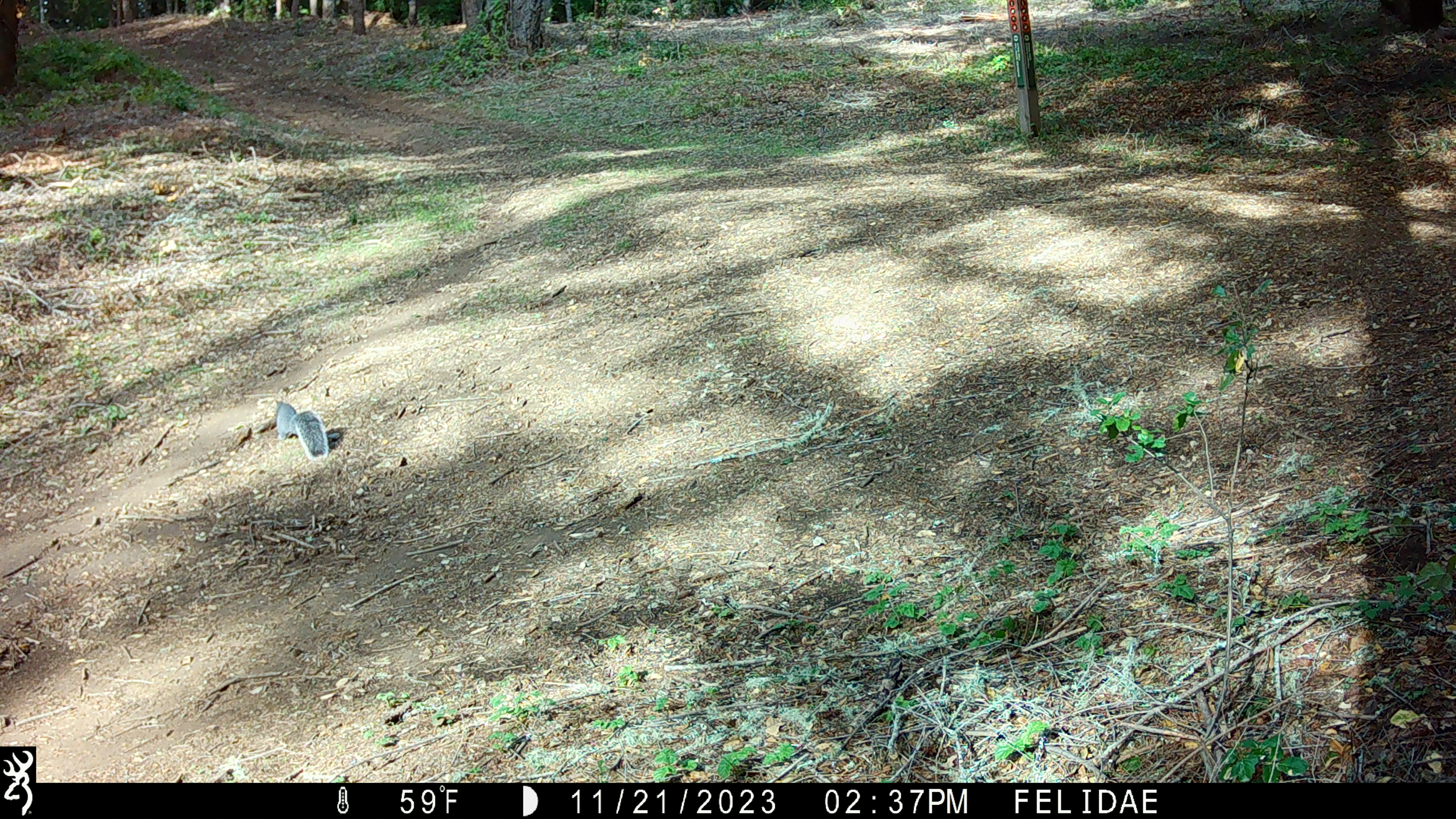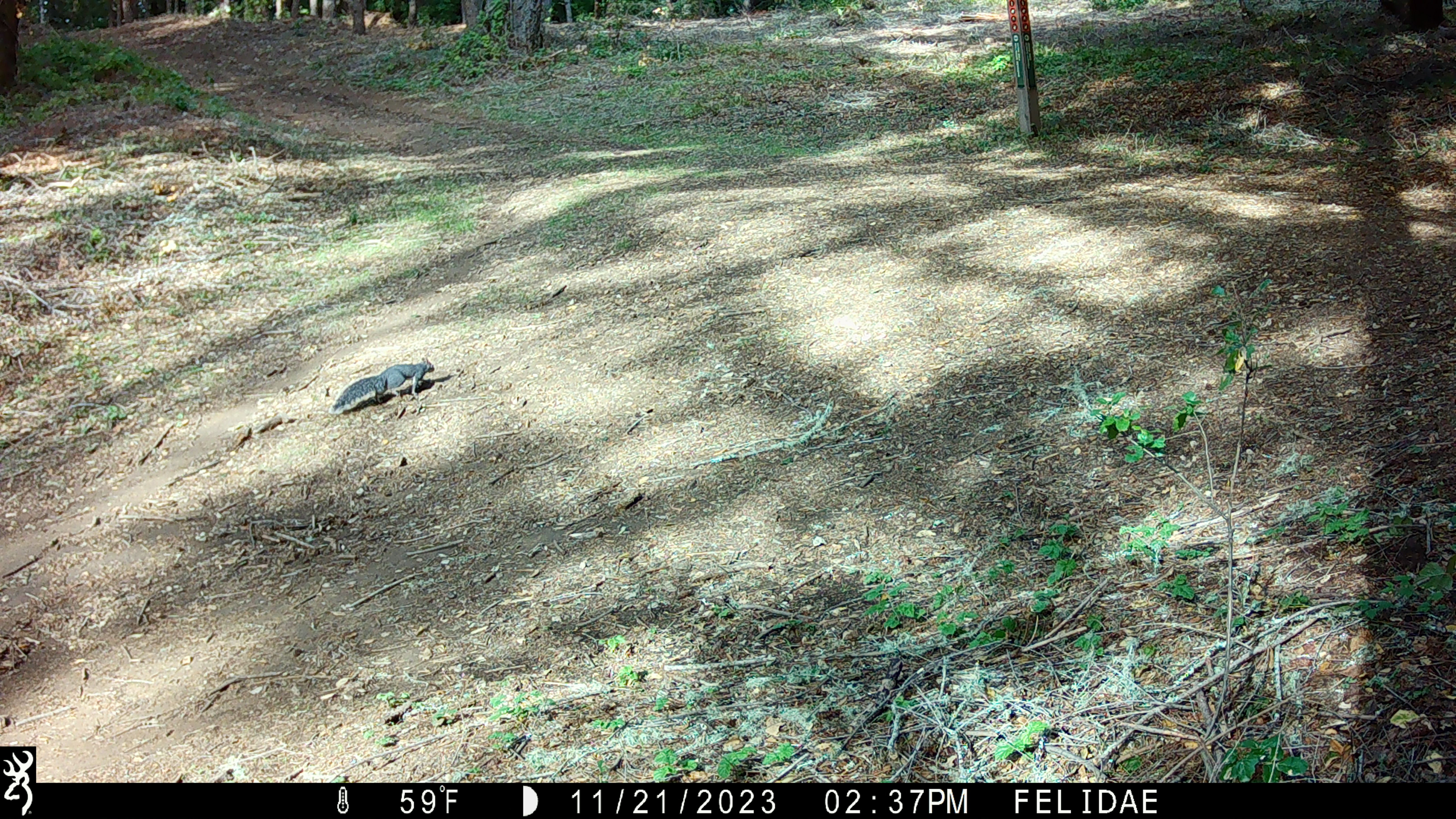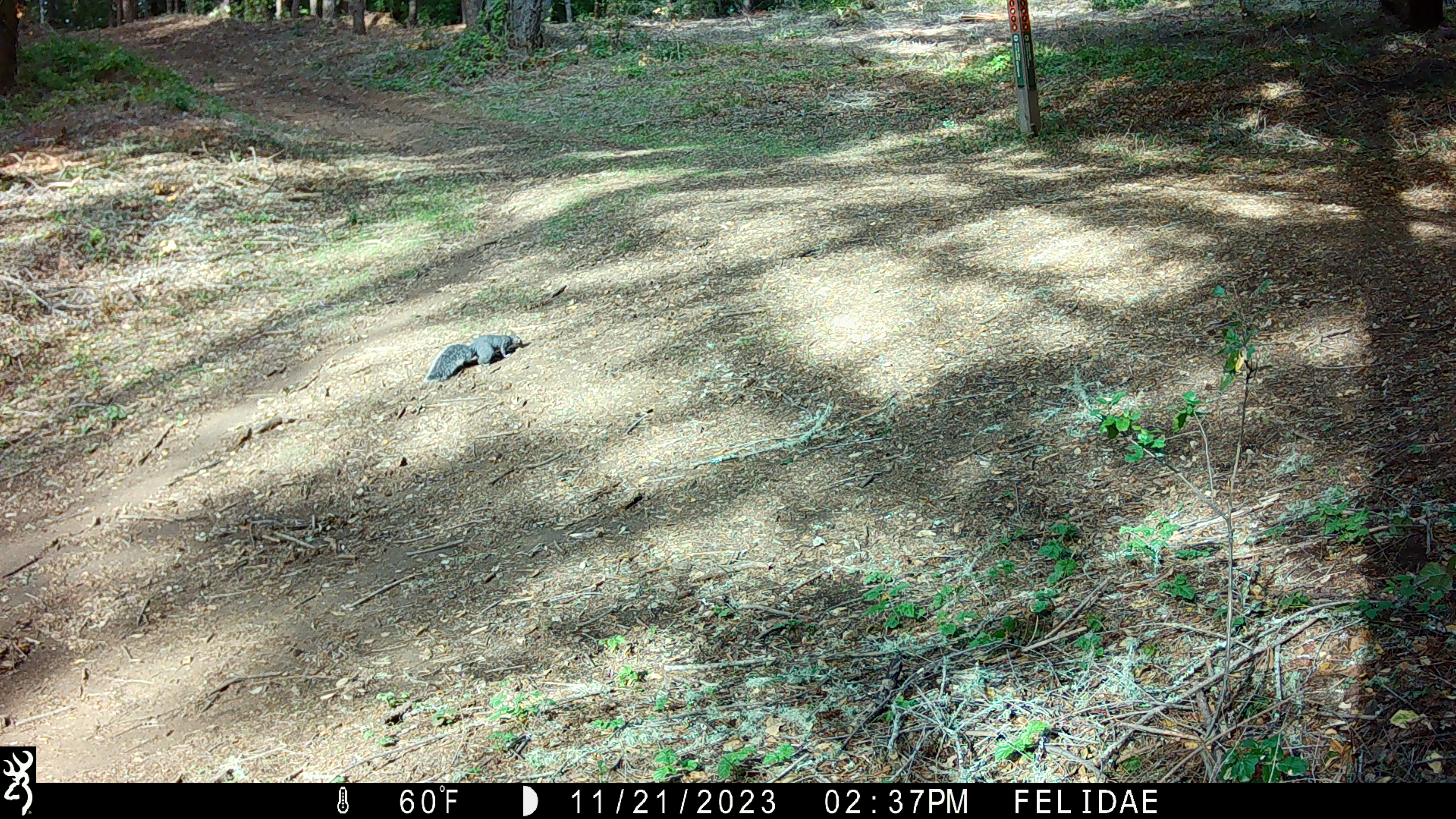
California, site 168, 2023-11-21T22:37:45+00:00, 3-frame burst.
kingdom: Animalia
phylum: Chordata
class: Mammalia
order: Rodentia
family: Sciuridae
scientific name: Sciuridae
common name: squirrel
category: unknown squirrel